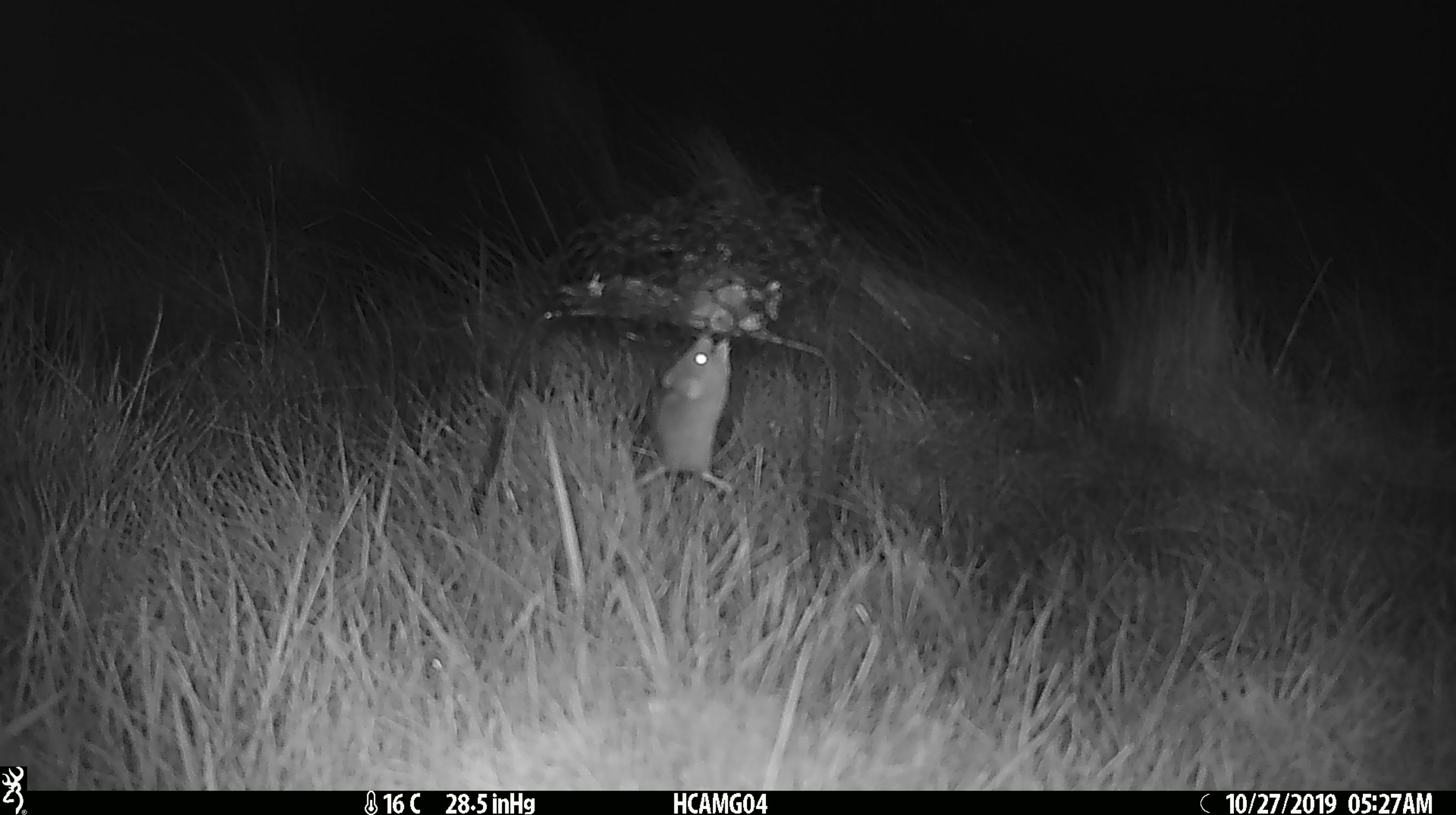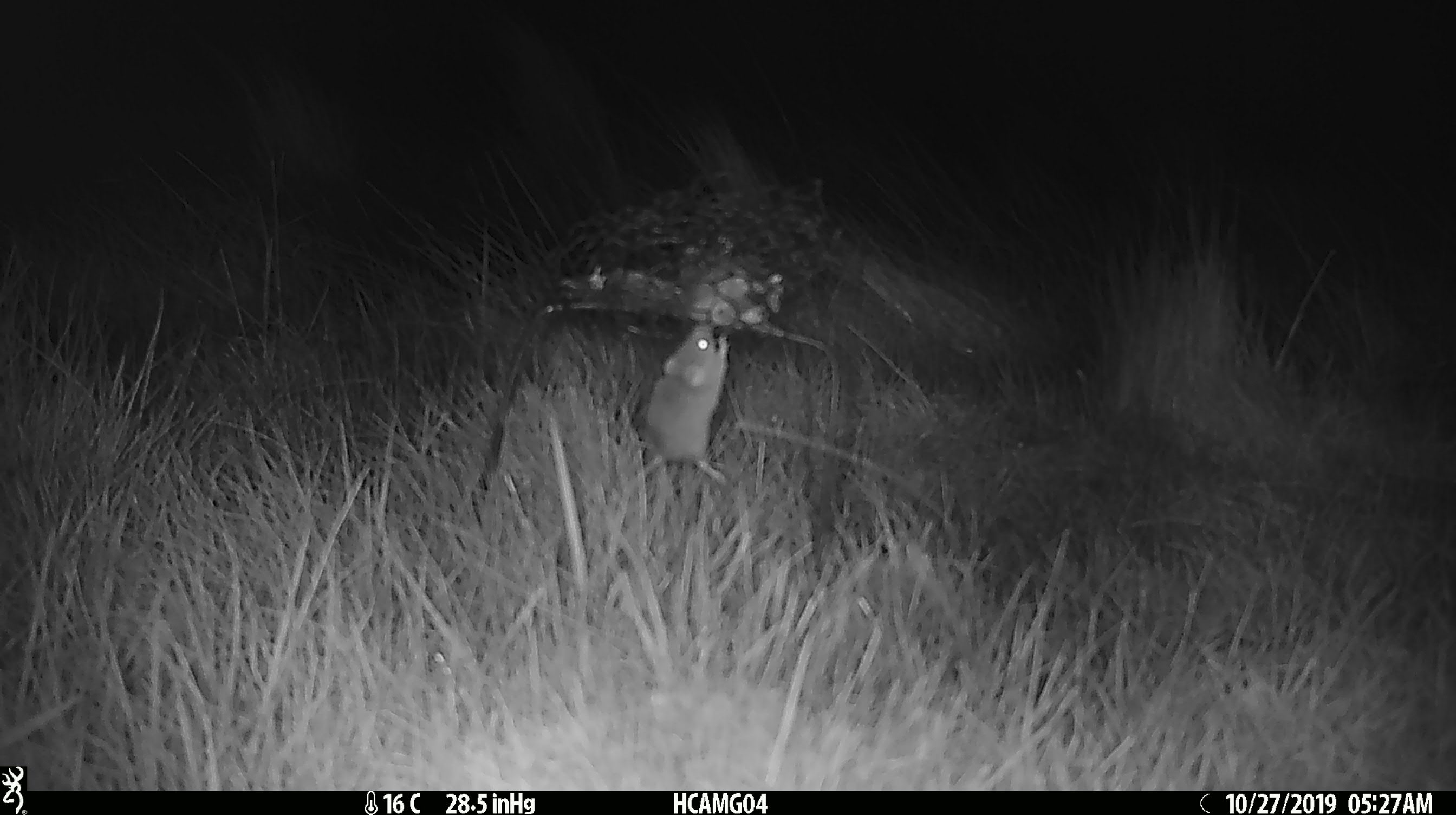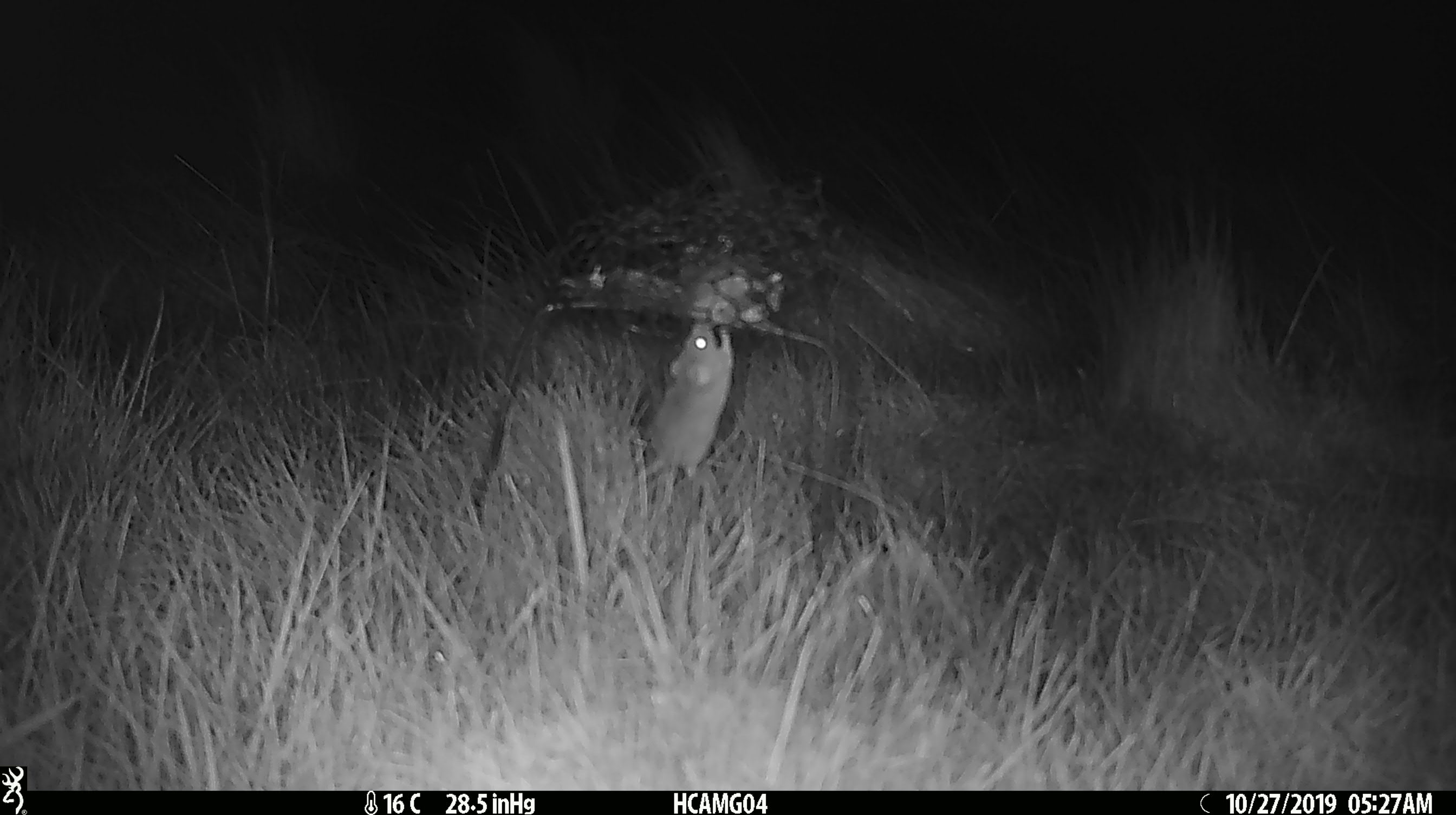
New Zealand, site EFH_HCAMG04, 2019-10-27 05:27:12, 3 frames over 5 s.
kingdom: Animalia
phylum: Chordata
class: Mammalia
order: Rodentia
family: Muridae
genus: Mus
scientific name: Mus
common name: mouse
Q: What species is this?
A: Mouse (Mus).